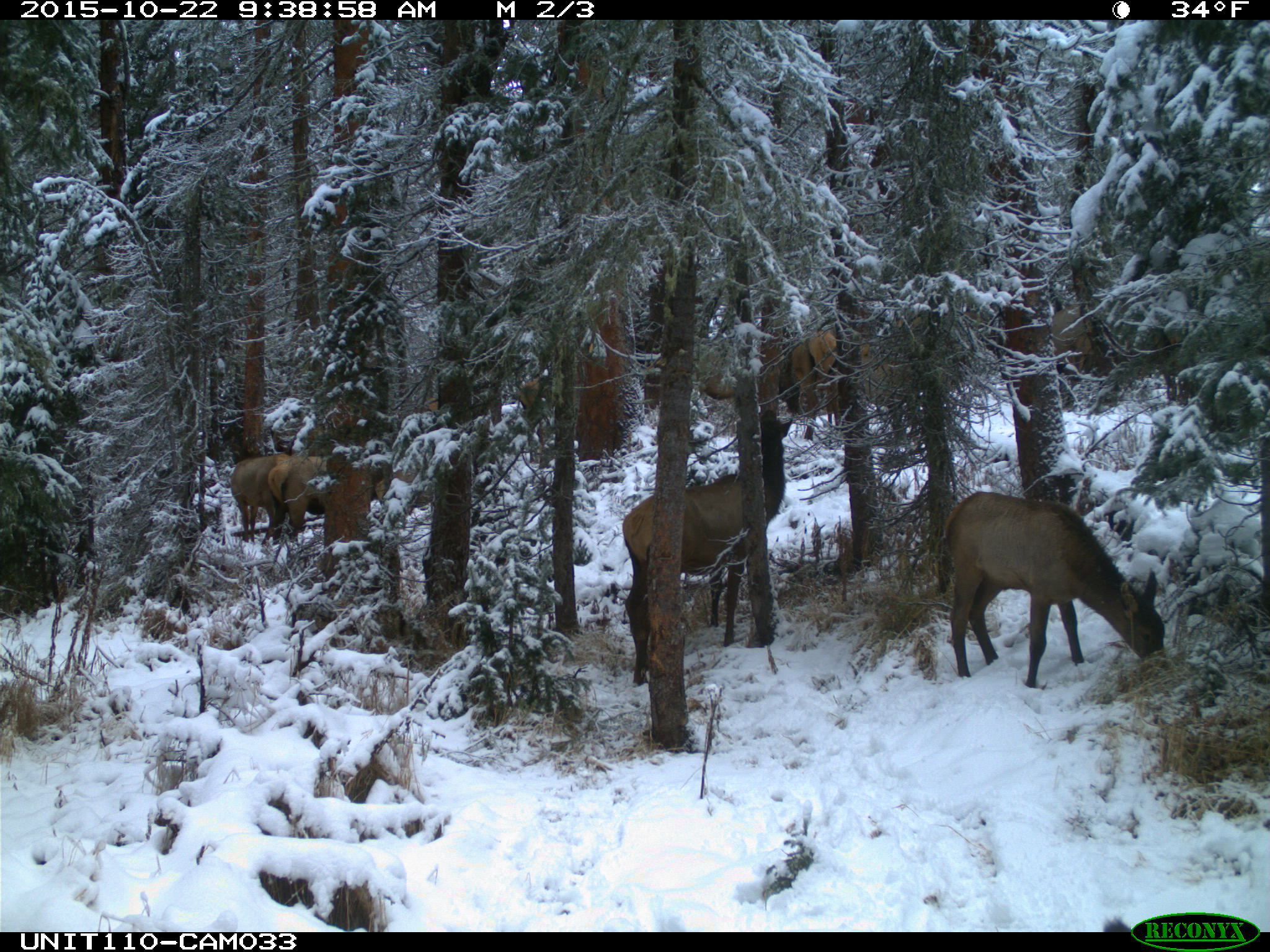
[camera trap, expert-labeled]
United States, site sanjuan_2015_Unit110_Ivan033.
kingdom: Animalia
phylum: Chordata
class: Mammalia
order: Artiodactyla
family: Cervidae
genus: Cervus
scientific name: Cervus elaphus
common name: red deer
Cervus elaphus (red deer).